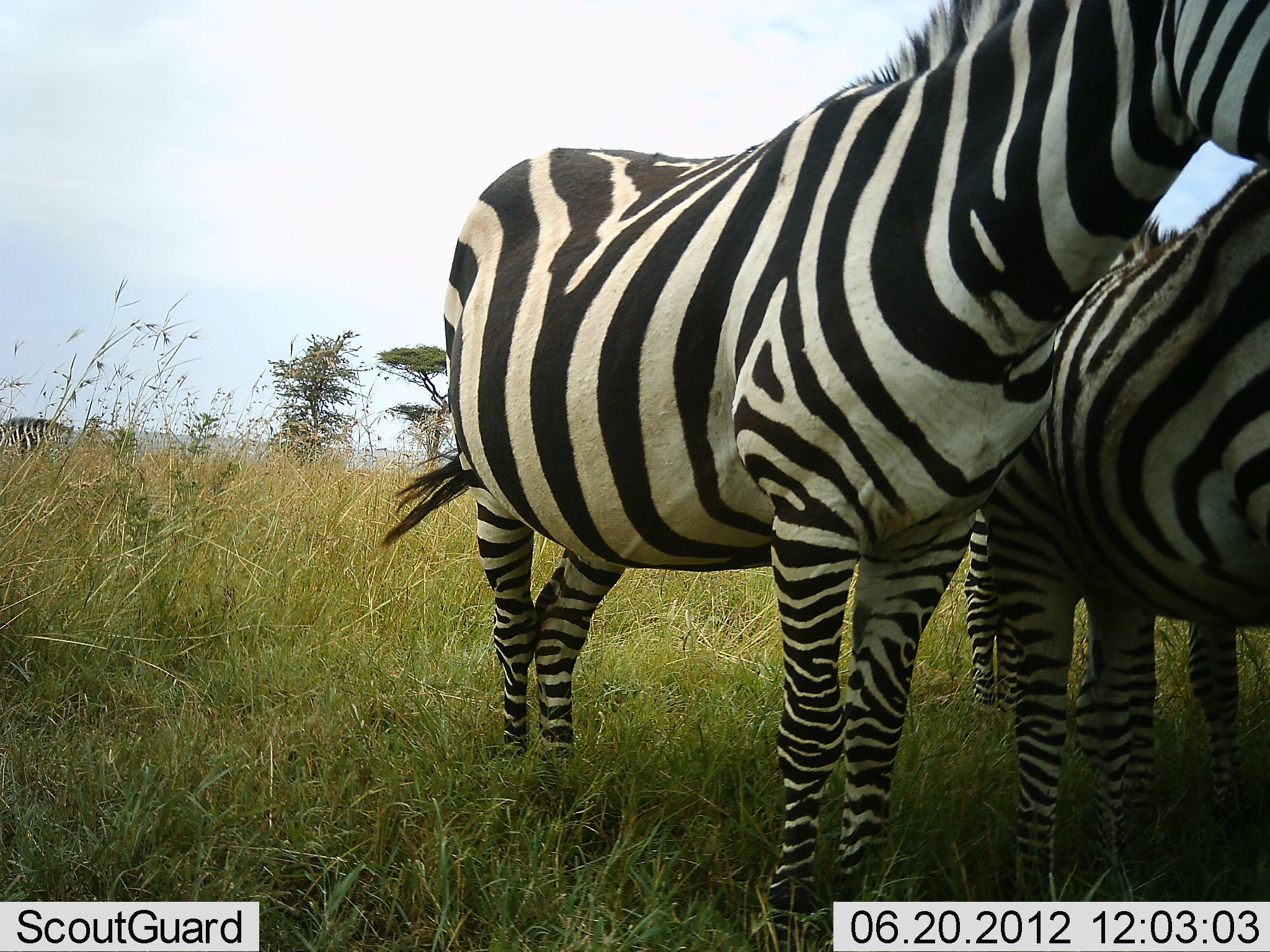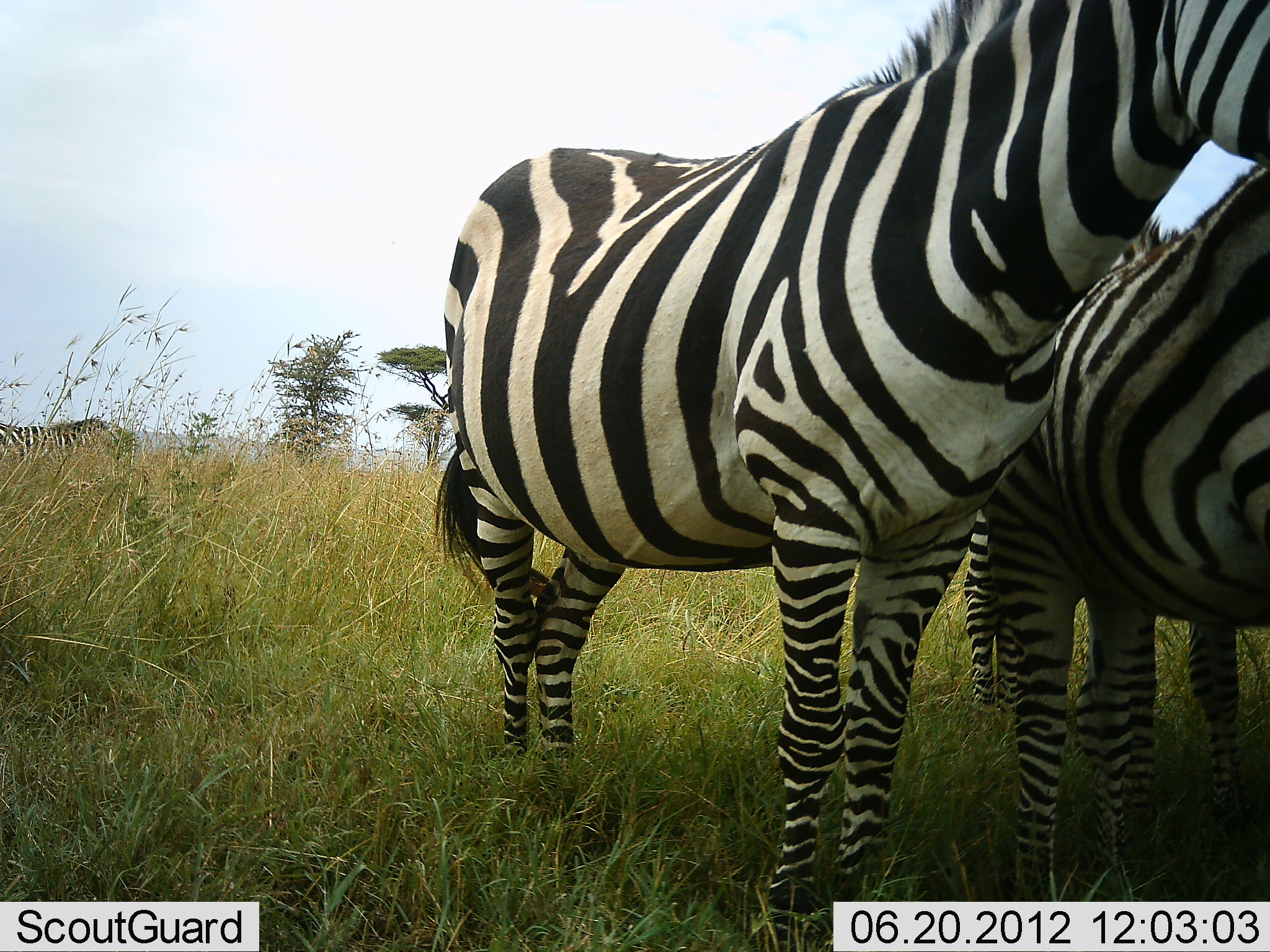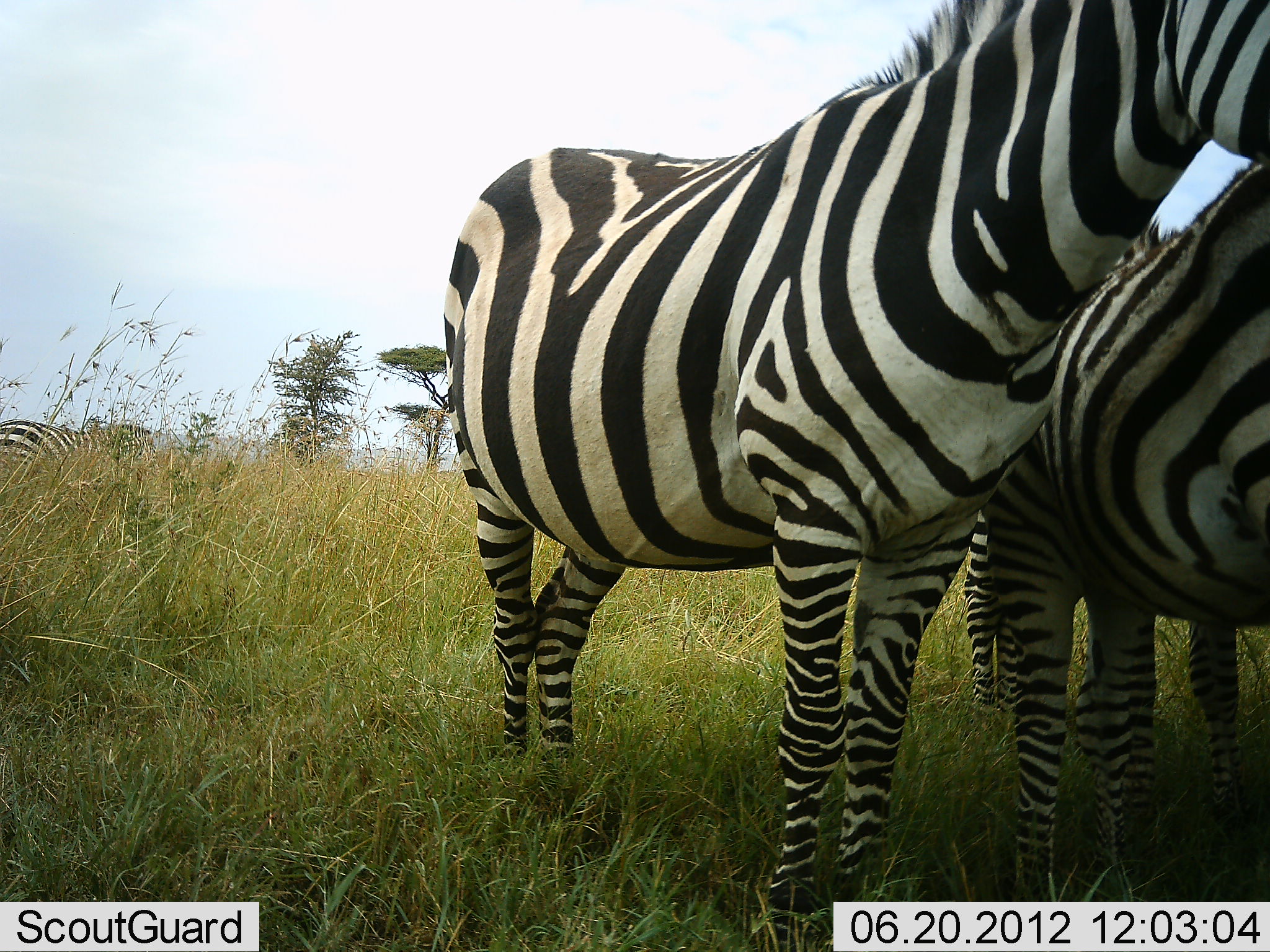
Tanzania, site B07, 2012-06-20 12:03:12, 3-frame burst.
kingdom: Animalia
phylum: Chordata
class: Mammalia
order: Perissodactyla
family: Equidae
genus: Equus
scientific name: Equus quagga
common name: plains zebra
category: zebra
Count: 4.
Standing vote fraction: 90%.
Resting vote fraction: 0%.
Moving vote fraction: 20%.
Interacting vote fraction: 20%.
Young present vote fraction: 0%.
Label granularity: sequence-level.